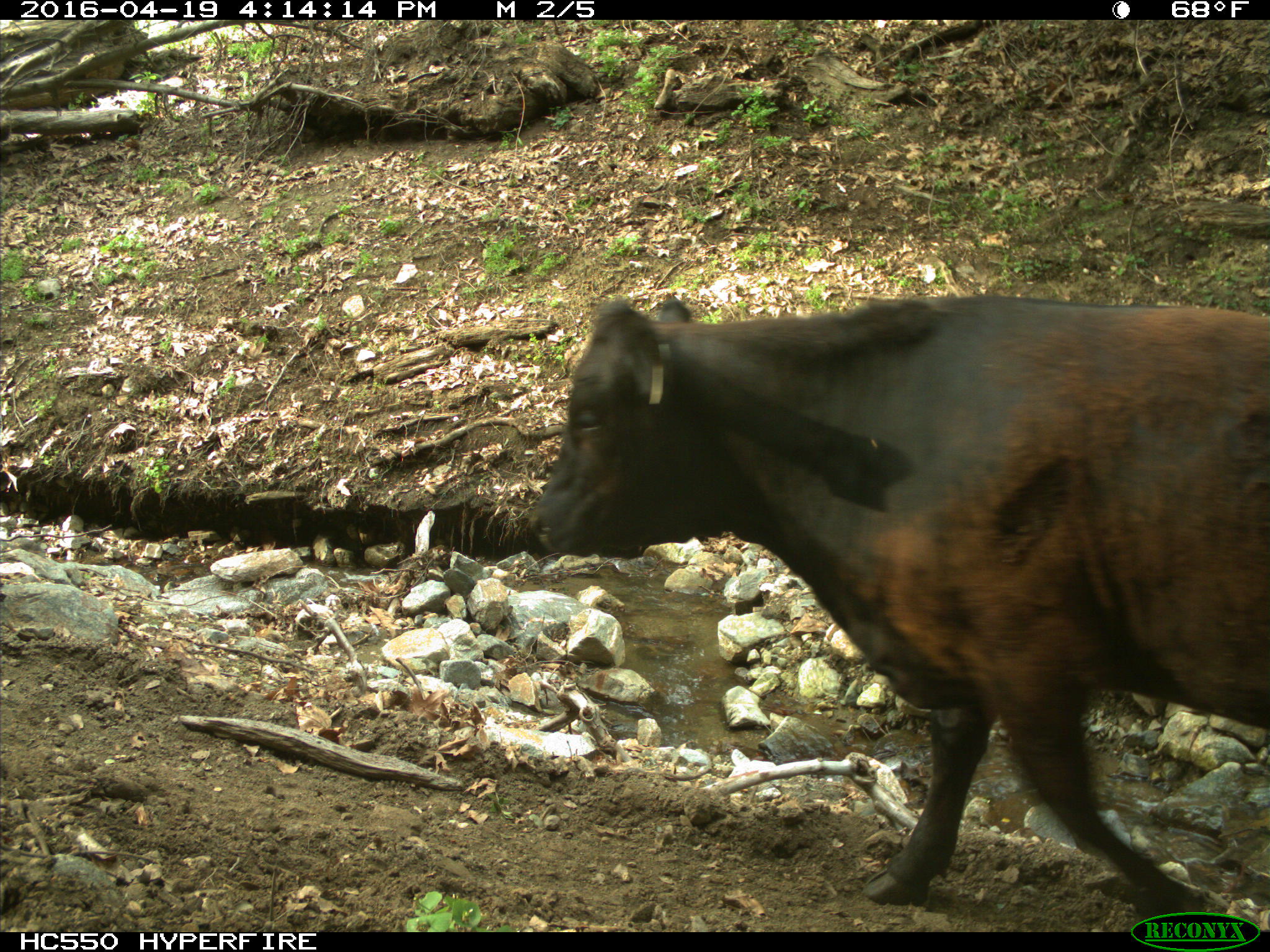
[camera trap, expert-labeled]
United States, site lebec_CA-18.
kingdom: Animalia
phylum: Chordata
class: Mammalia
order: Artiodactyla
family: Bovidae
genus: Bos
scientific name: Bos taurus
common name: domestic cow